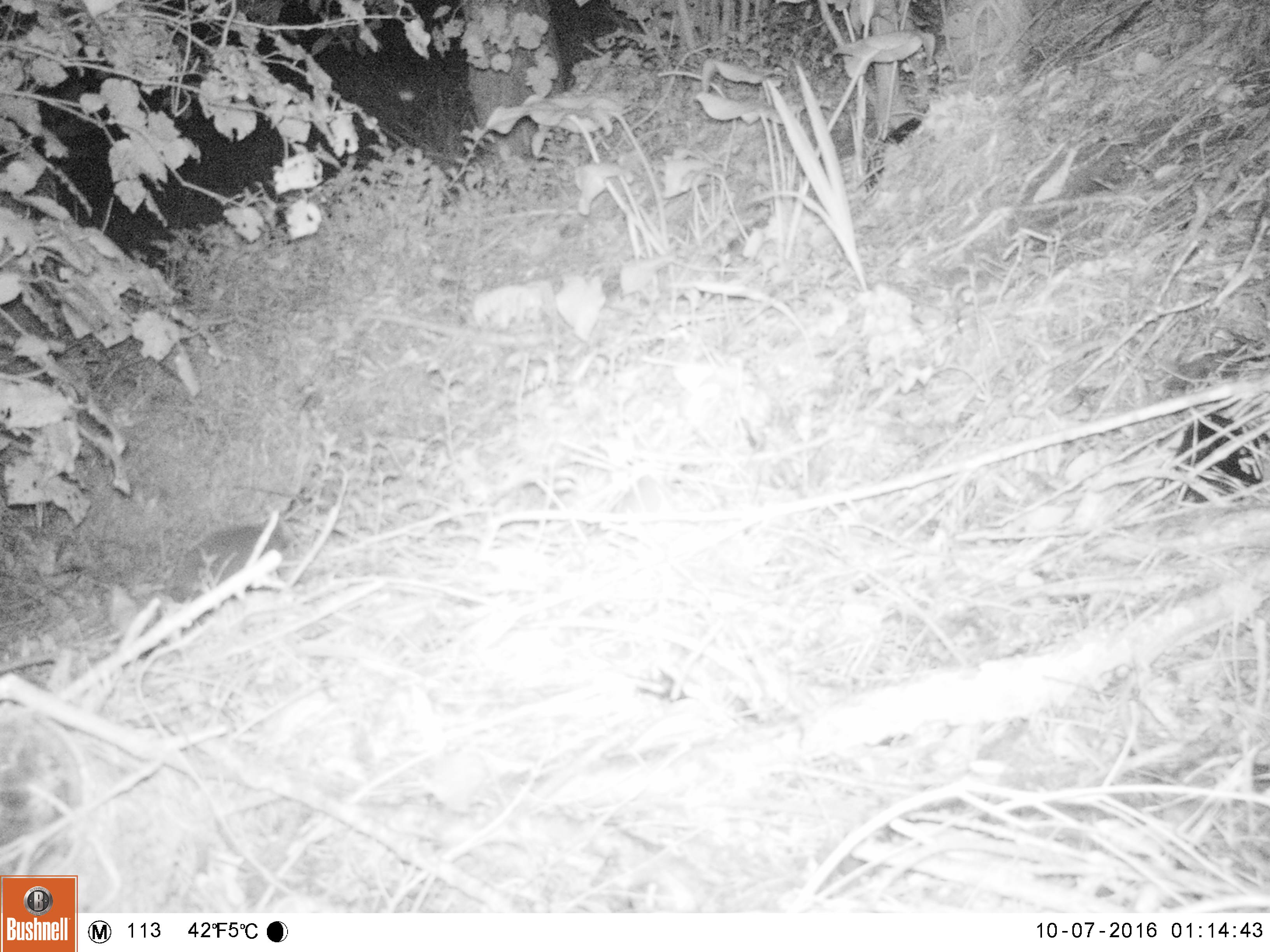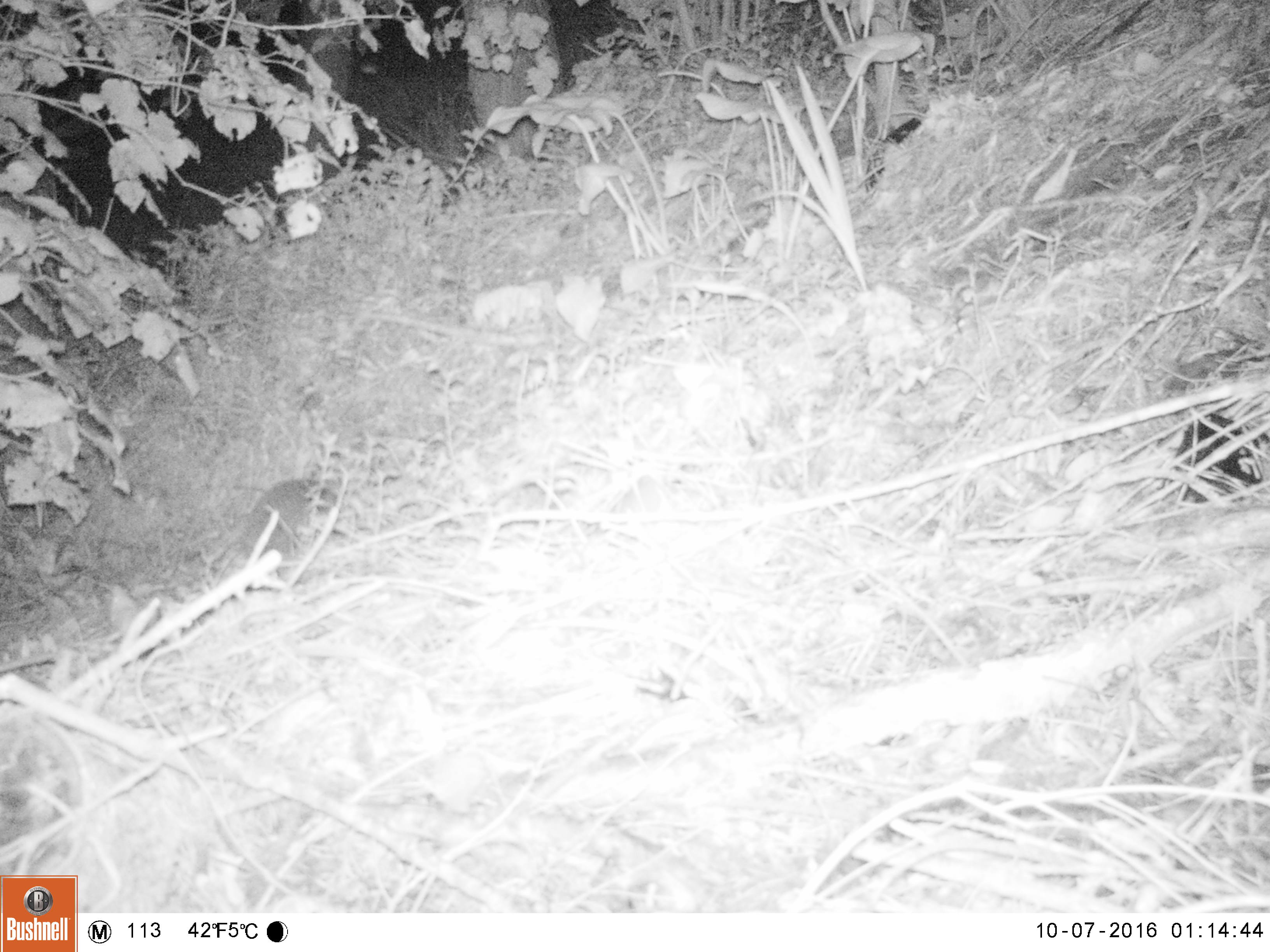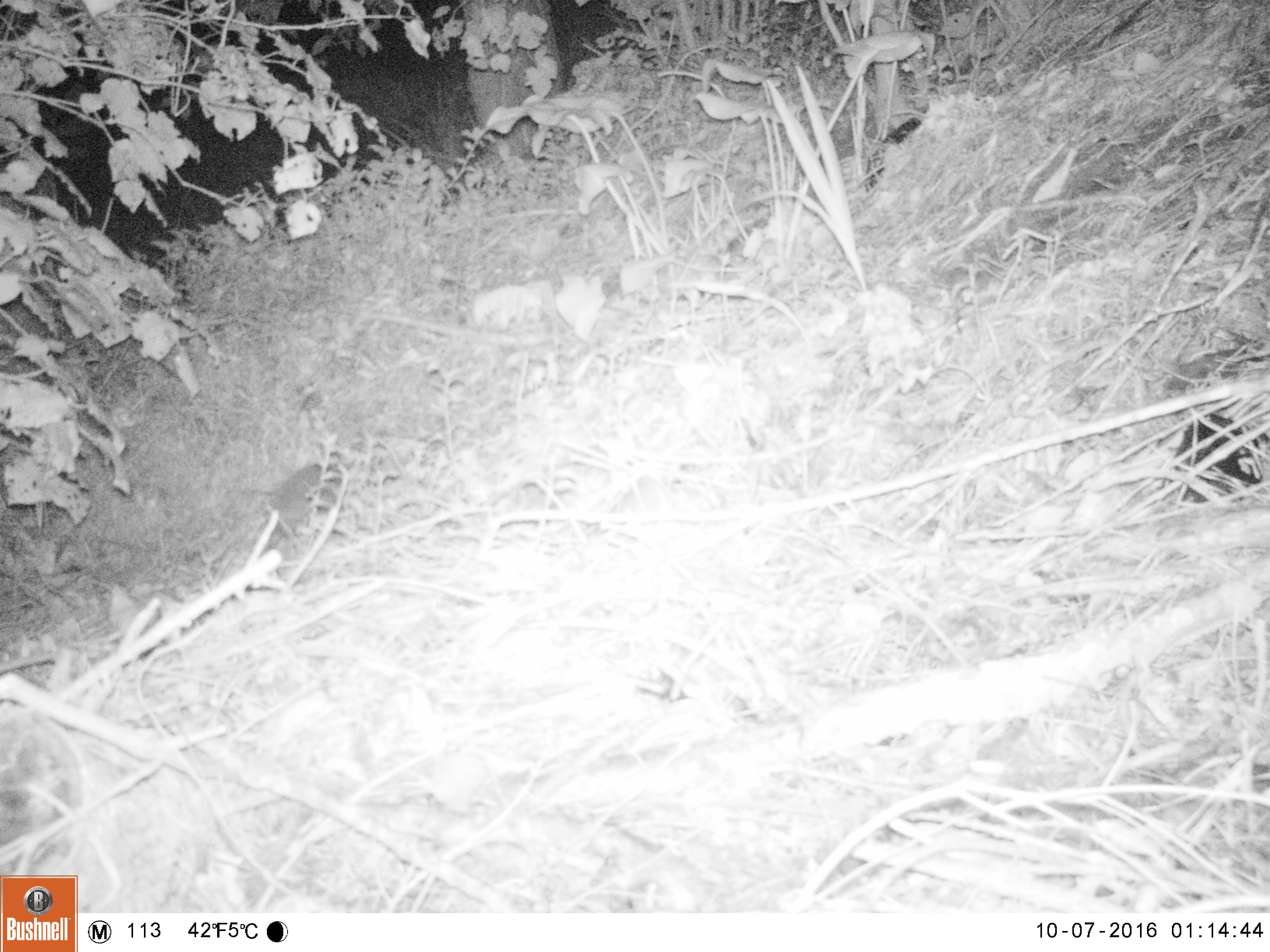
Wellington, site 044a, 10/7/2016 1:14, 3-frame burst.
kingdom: Animalia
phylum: Chordata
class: Mammalia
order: Eulipotyphla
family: Erinaceidae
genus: Erinaceus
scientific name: Erinaceus europaeus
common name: hedgehog